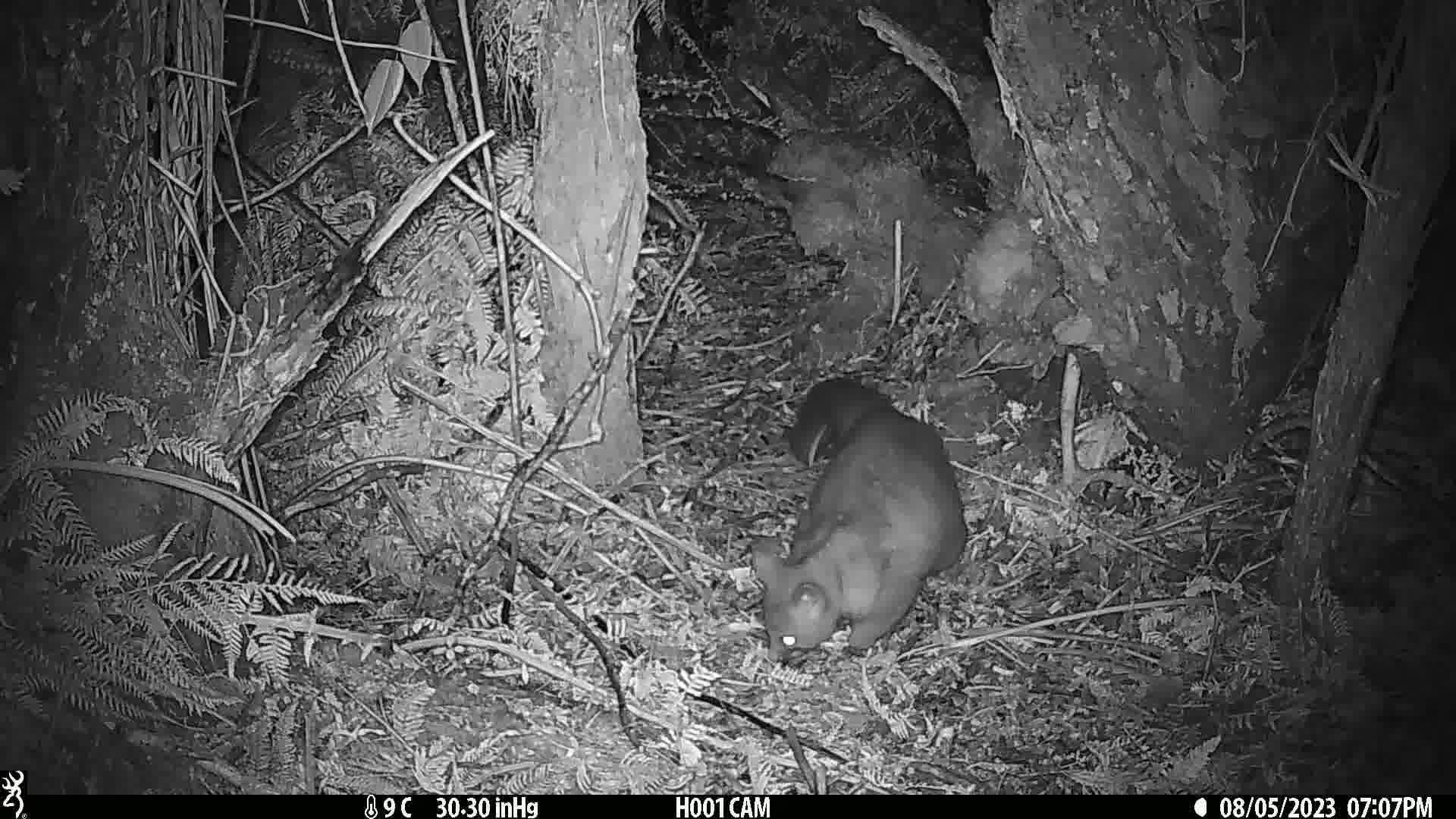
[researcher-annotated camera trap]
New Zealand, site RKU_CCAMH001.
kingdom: Animalia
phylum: Chordata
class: Mammalia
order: Diprotodontia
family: Phalangeridae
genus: Trichosurus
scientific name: Trichosurus vulpecula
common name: common brushtail possum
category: possum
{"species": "possum (common brushtail possum) (Trichosurus vulpecula)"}